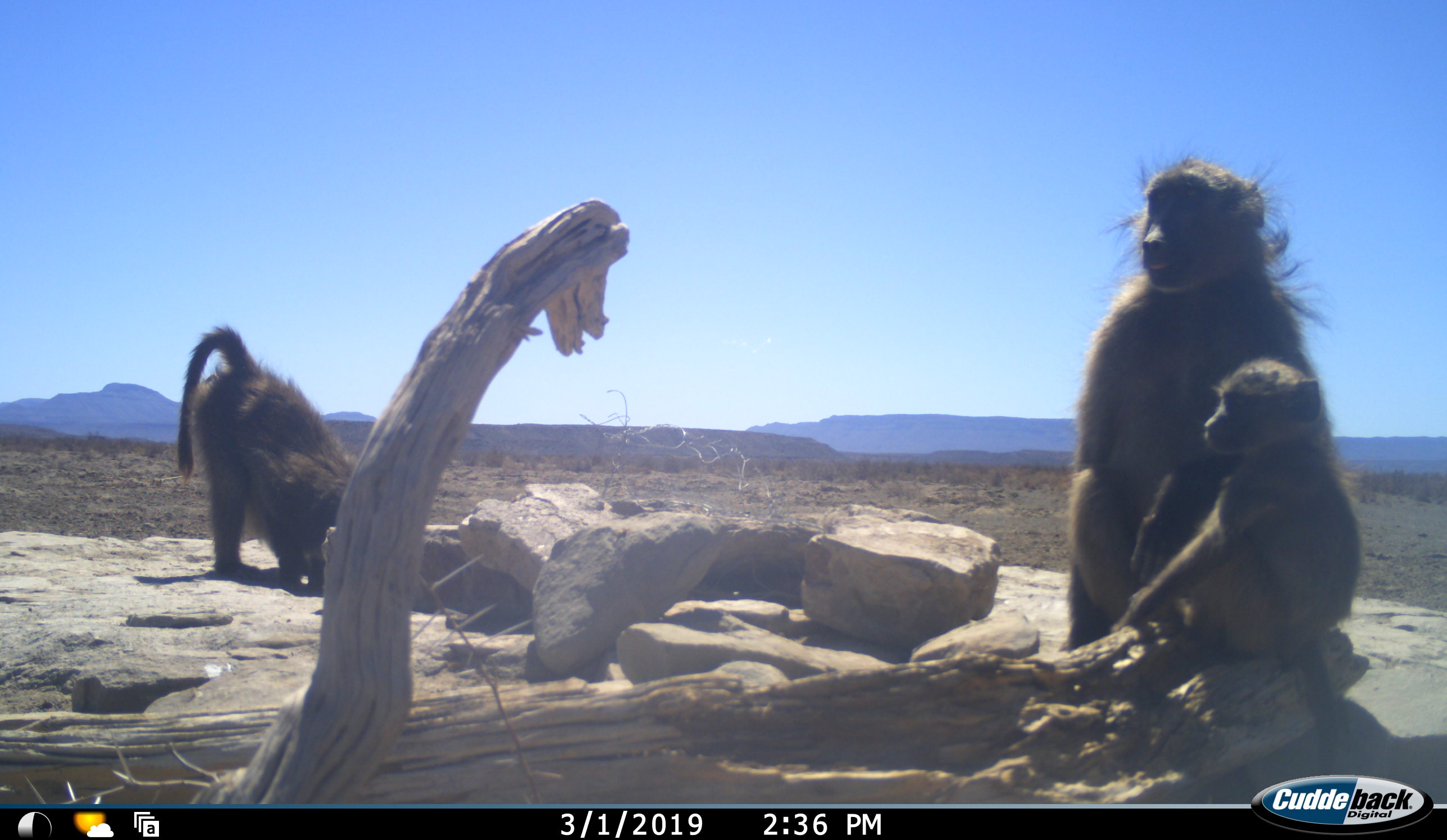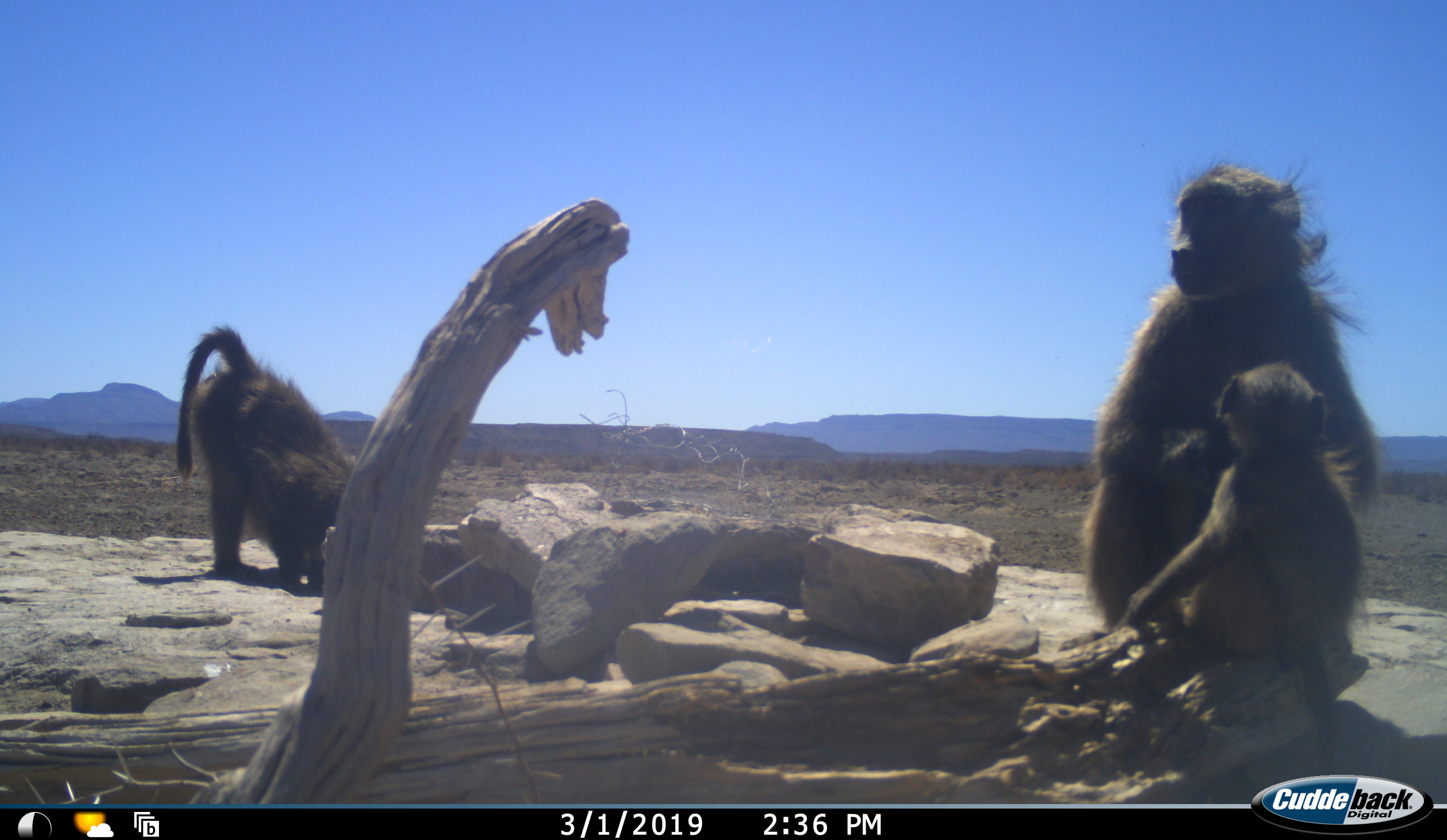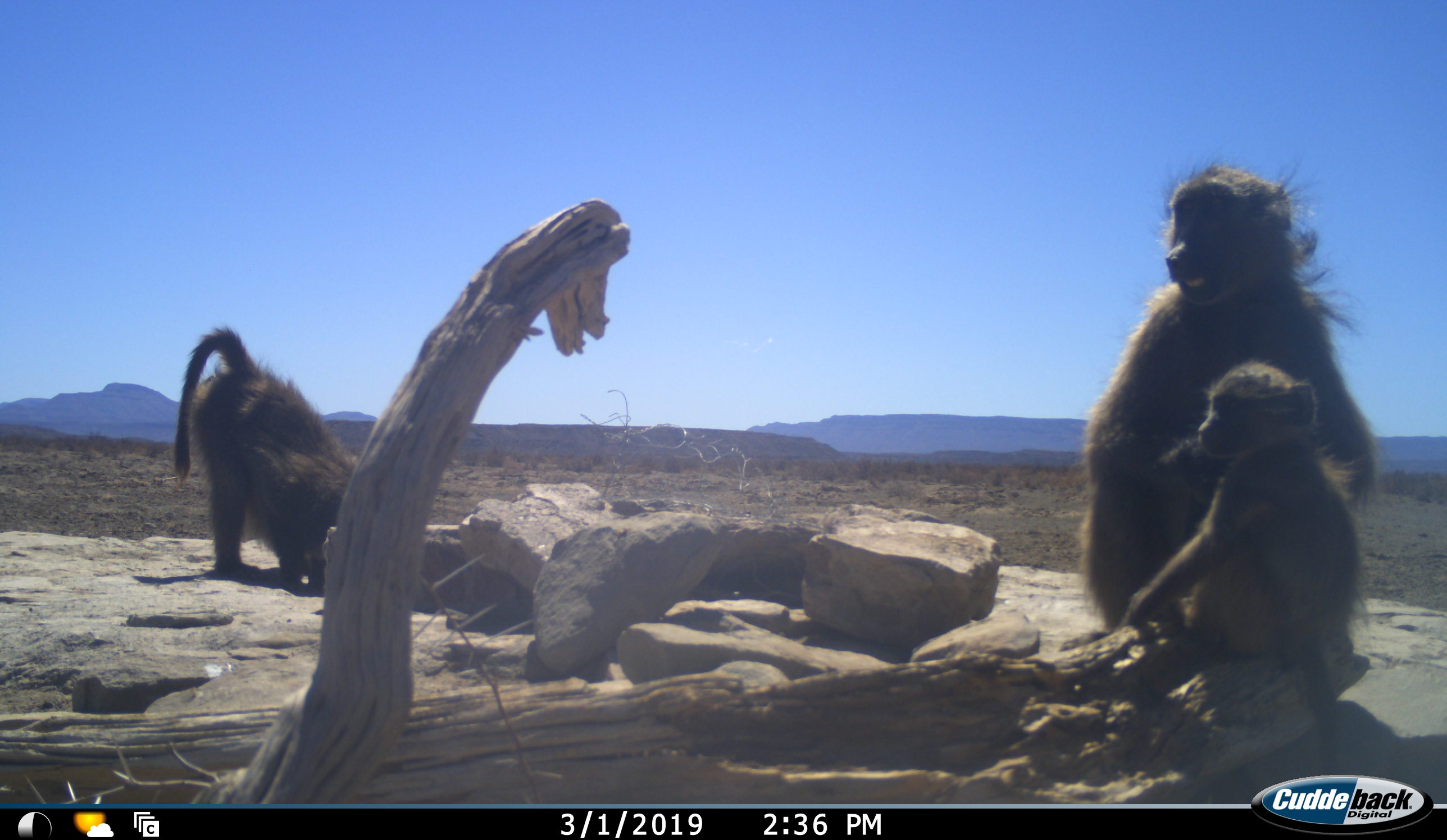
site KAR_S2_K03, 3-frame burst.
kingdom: Animalia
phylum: Chordata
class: Mammalia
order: Primates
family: Cercopithecidae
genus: Papio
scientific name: Papio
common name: baboon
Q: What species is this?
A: Baboon (Papio).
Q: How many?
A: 3.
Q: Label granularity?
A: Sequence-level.